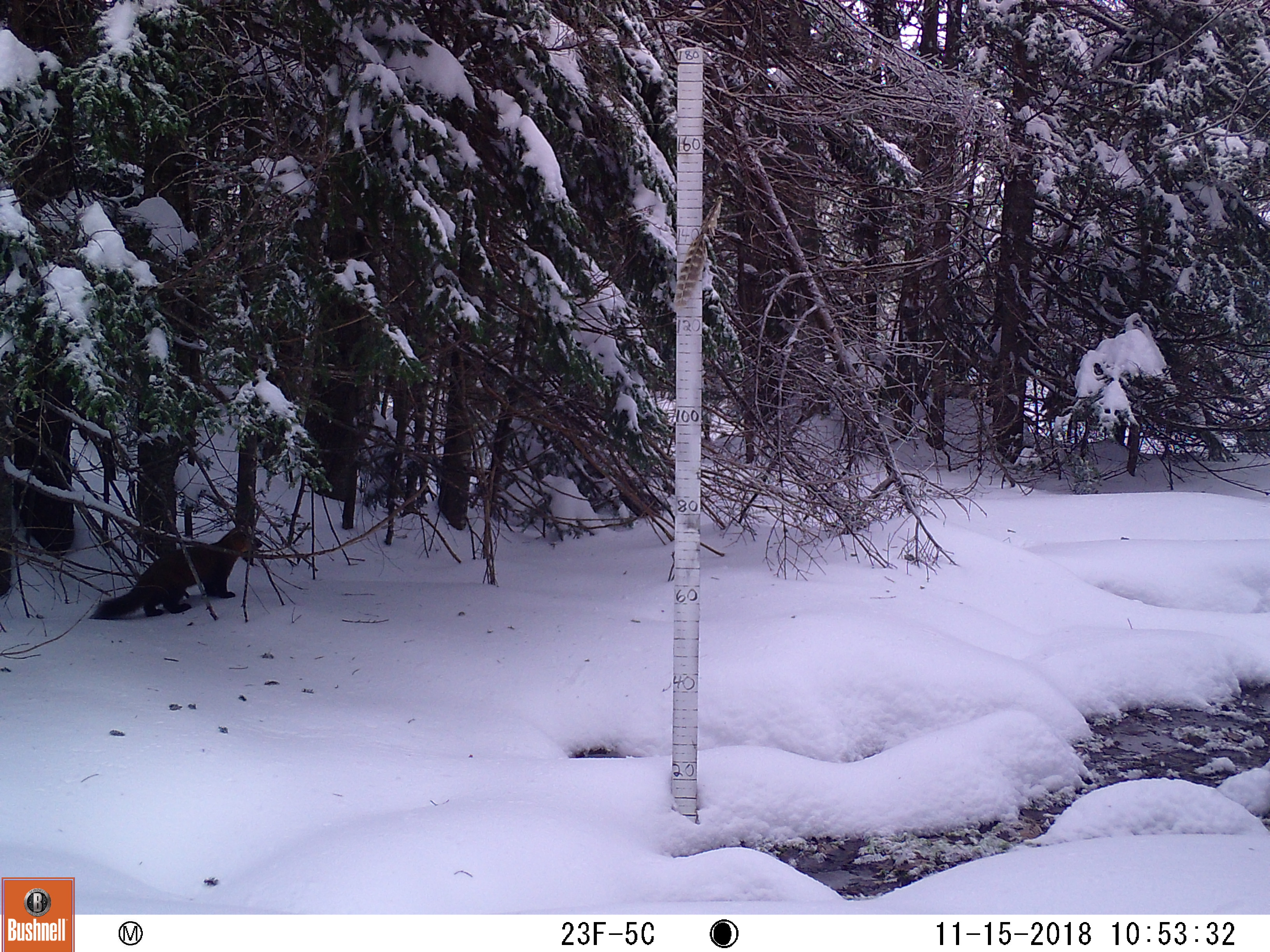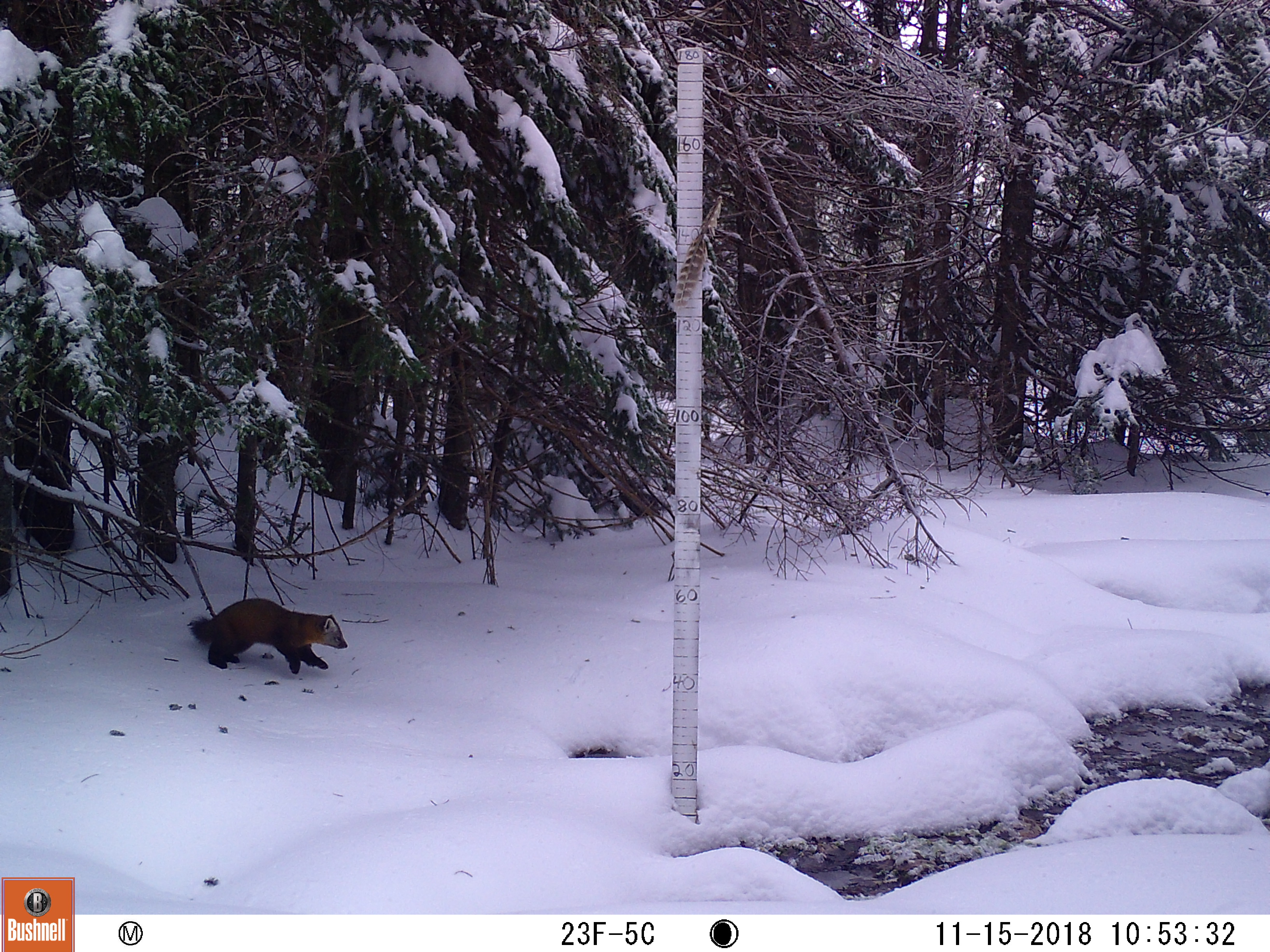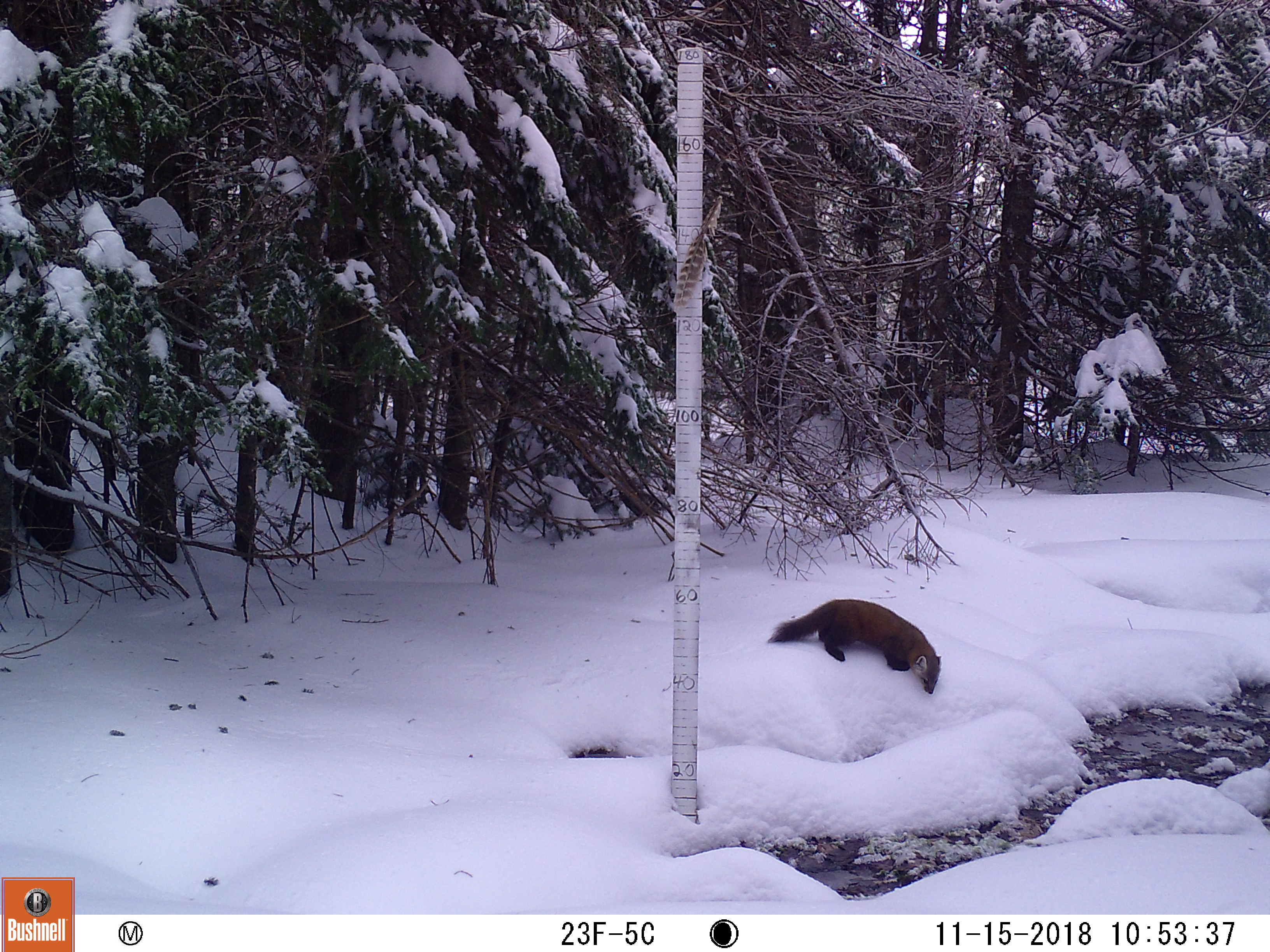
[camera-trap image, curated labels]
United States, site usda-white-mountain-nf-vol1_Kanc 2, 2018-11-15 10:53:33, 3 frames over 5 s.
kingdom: Animalia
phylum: Chordata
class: Mammalia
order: Carnivora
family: Mustelidae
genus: Martes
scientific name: Martes americana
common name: american marten